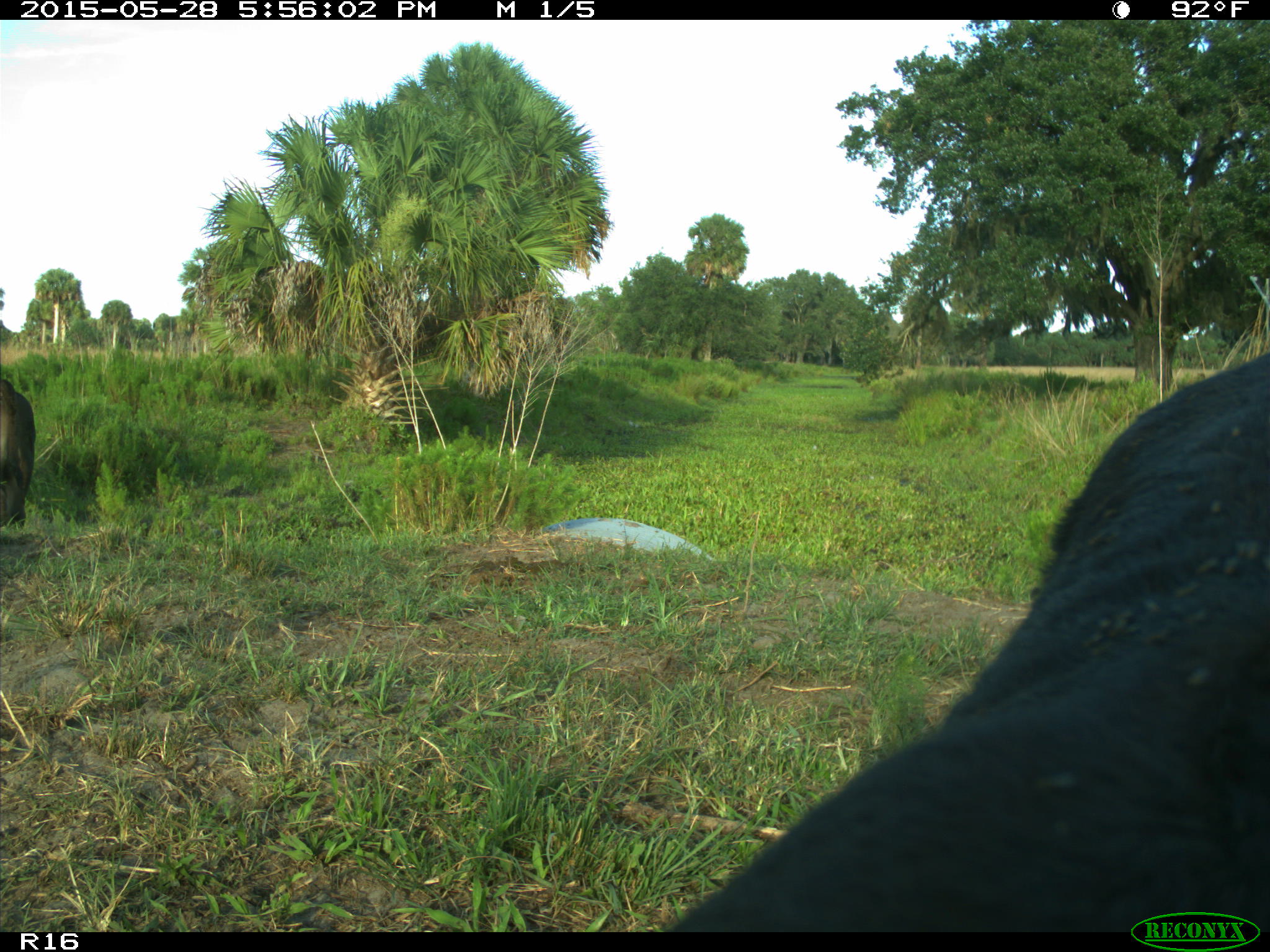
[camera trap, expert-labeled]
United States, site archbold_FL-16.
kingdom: Animalia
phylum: Chordata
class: Mammalia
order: Artiodactyla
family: Bovidae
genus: Bos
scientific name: Bos taurus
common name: domestic cow